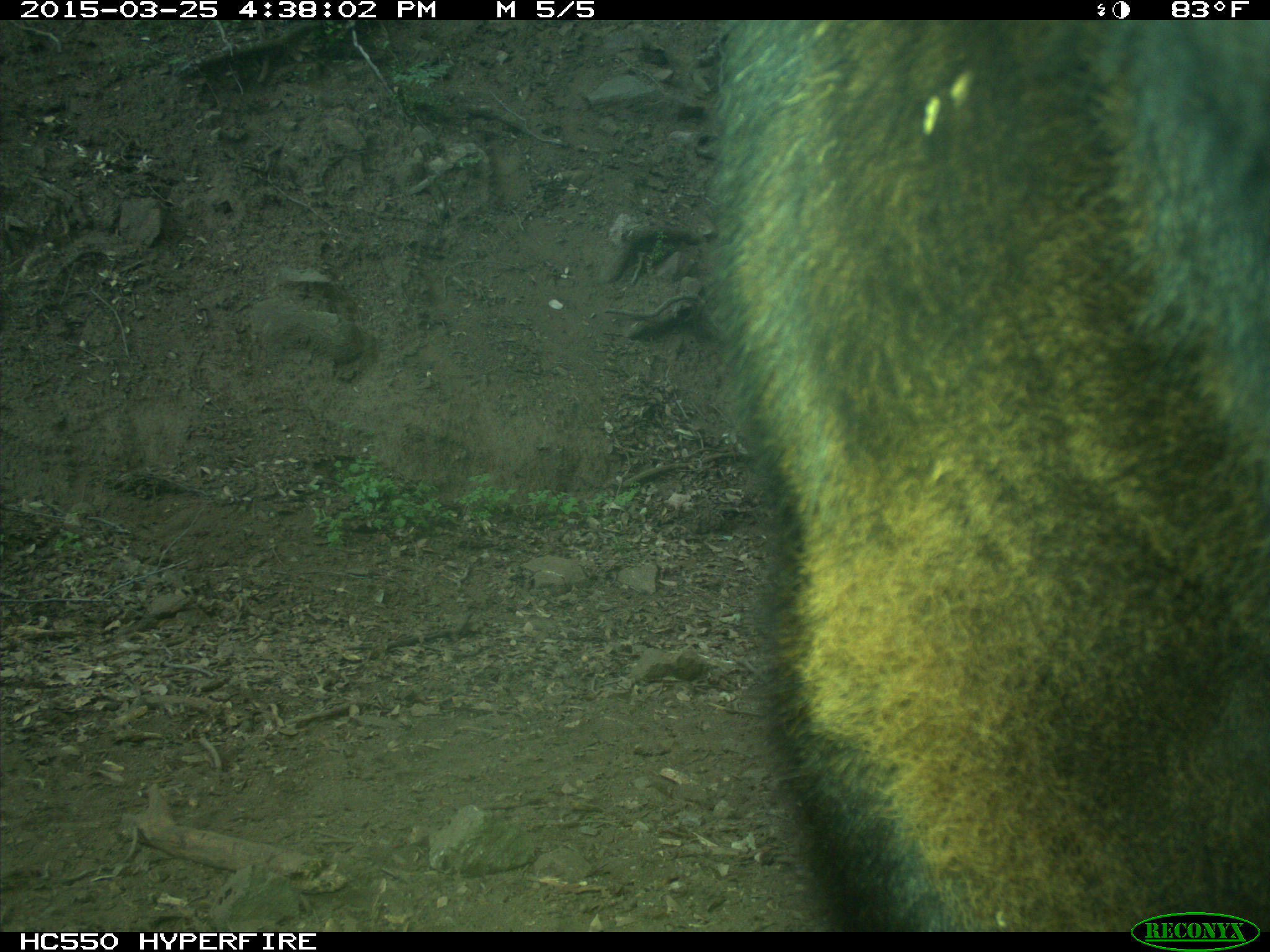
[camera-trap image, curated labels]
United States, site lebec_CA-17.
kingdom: Animalia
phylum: Chordata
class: Mammalia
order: Artiodactyla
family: Bovidae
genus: Bos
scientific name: Bos taurus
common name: domestic cow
Bos taurus (domestic cow).